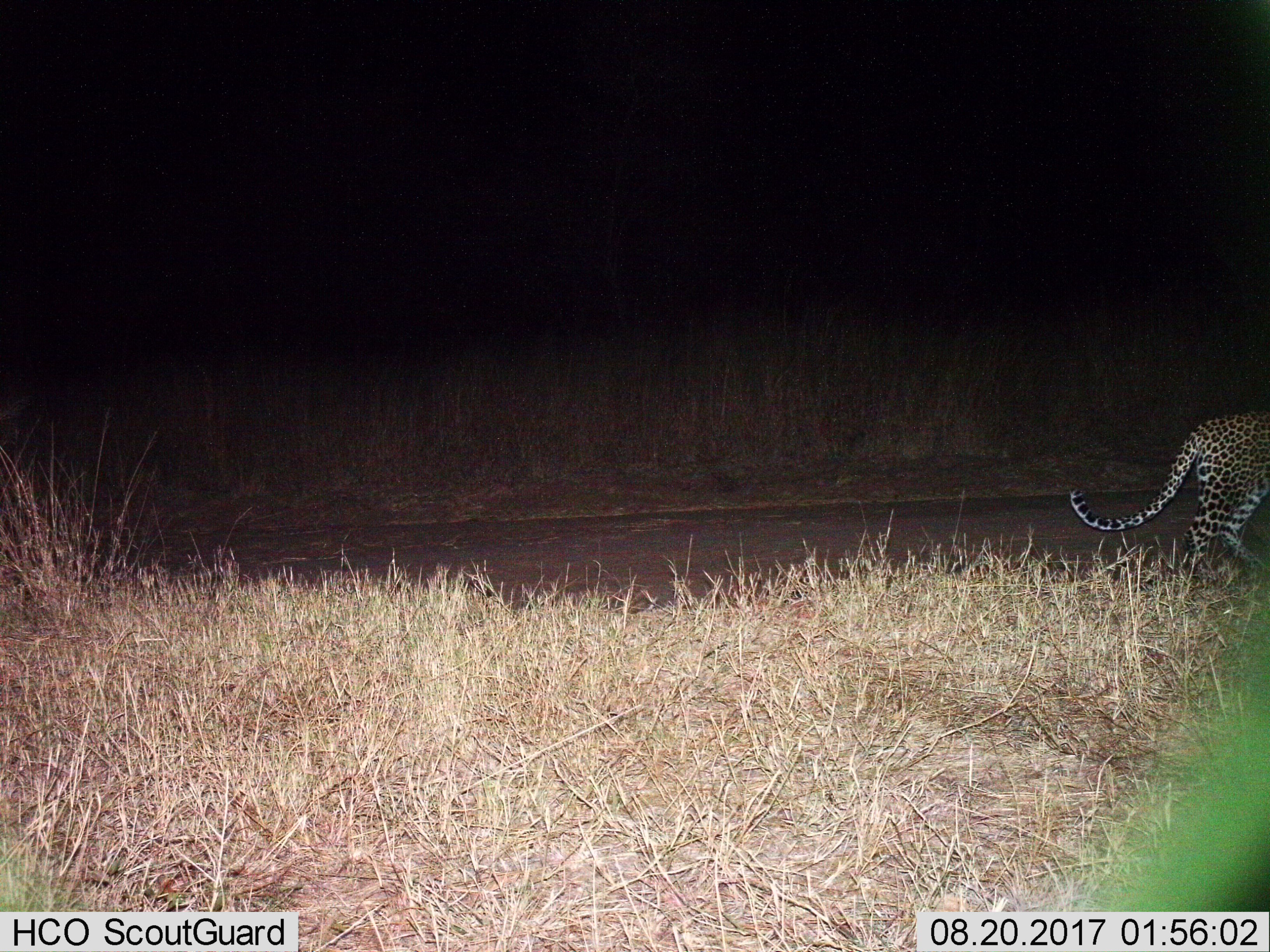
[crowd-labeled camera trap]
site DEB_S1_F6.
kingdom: Animalia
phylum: Chordata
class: Mammalia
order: Carnivora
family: Felidae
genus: Panthera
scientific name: Panthera pardus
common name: leopard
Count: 1.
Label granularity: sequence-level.